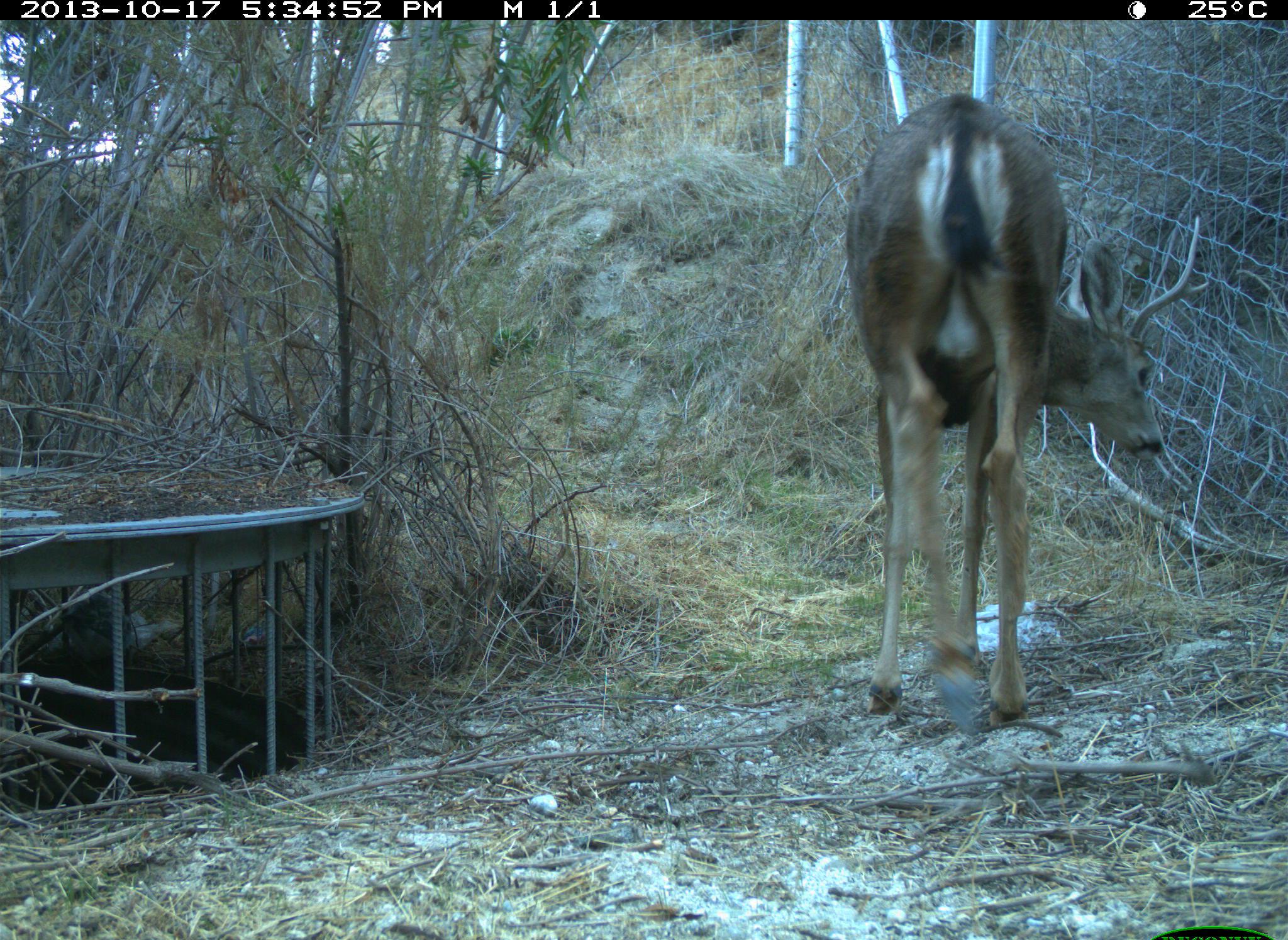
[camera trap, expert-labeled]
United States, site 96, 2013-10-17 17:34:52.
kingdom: Animalia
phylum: Chordata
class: Mammalia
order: Artiodactyla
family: Cervidae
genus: Odocoileus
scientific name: Odocoileus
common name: deer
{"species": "deer (Odocoileus)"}